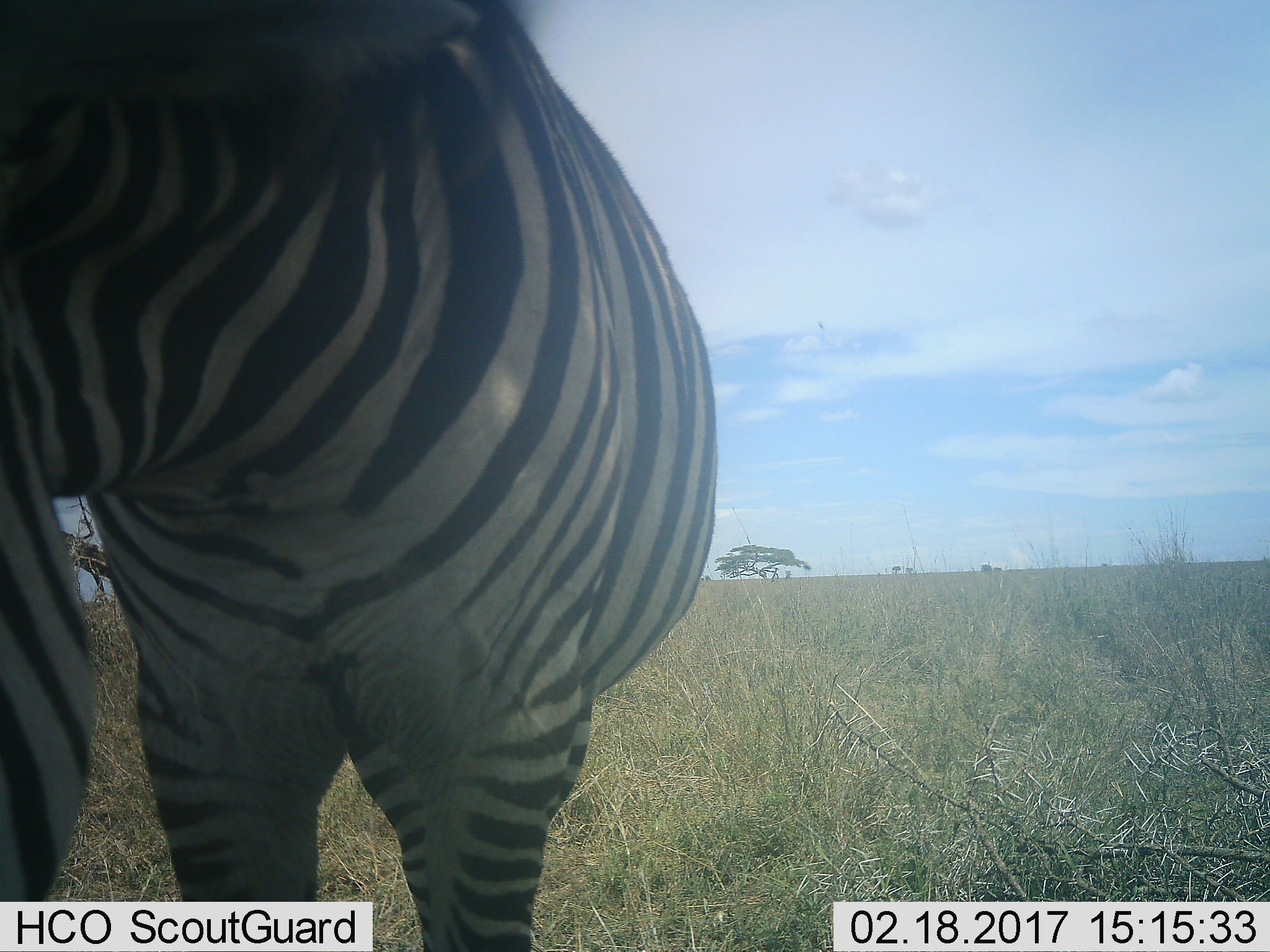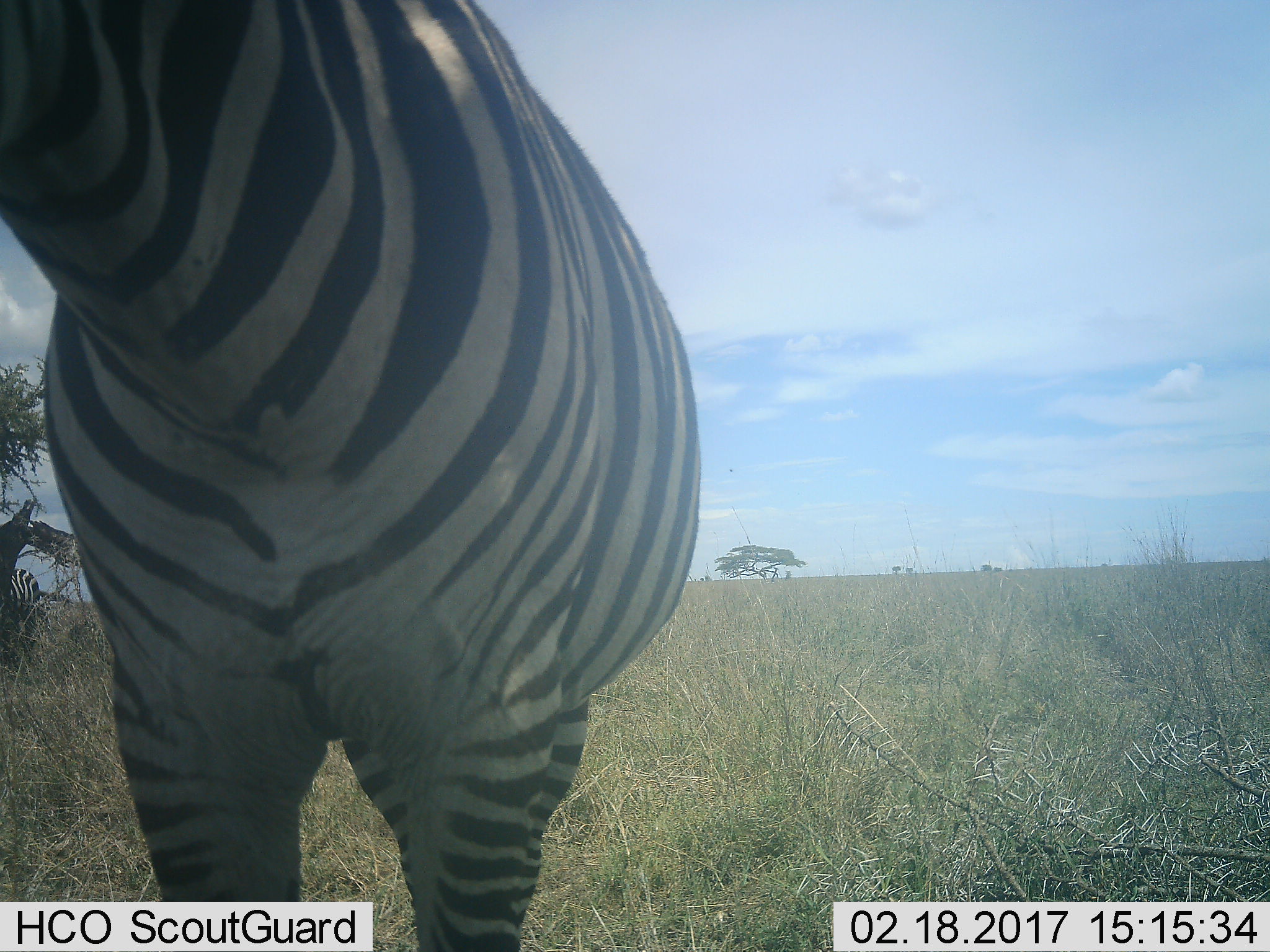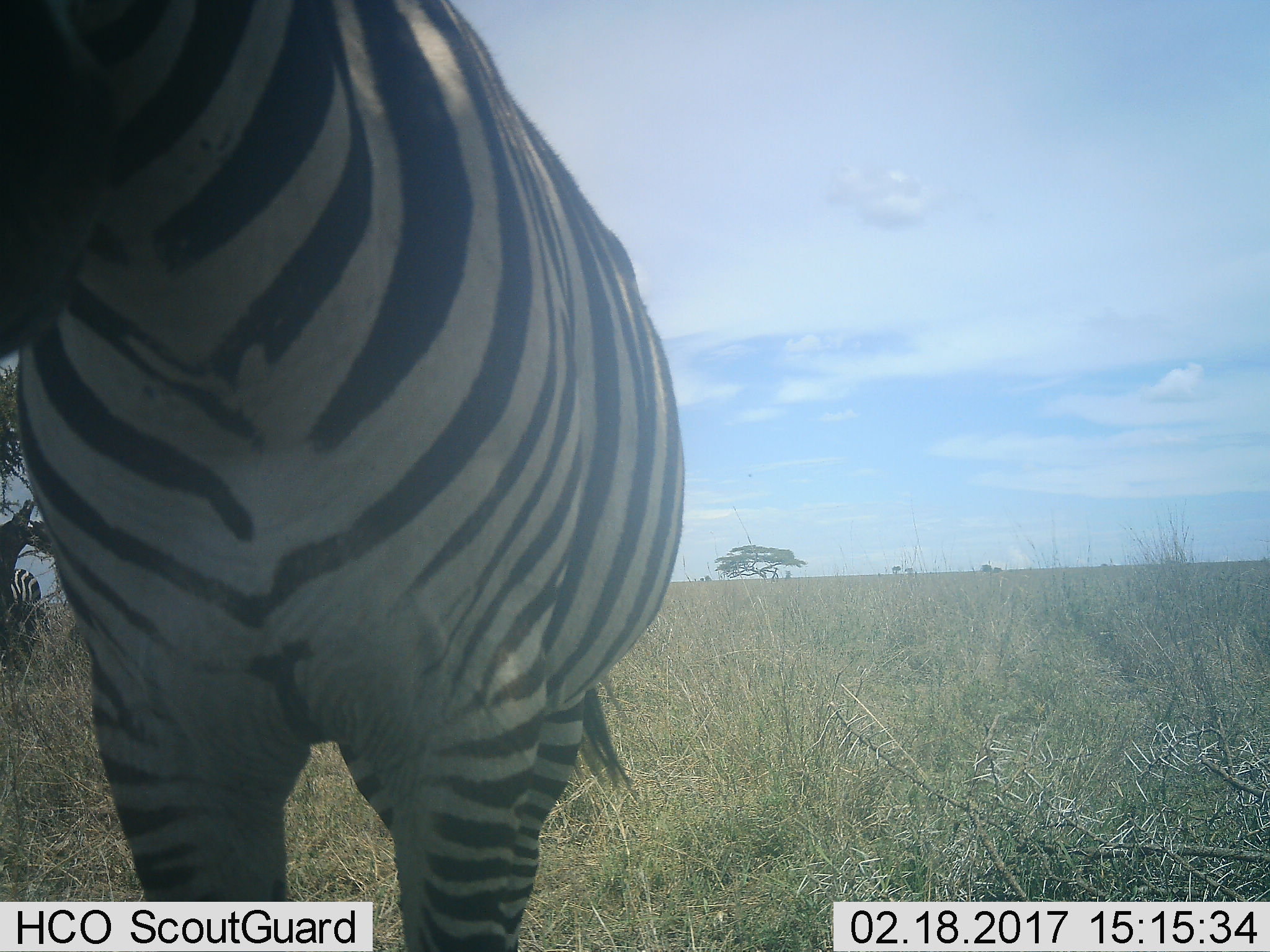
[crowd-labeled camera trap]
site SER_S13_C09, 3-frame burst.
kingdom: Animalia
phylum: Chordata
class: Mammalia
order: Perissodactyla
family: Equidae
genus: Equus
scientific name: Equus quagga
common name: plains zebra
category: zebraplains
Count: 1.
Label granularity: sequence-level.